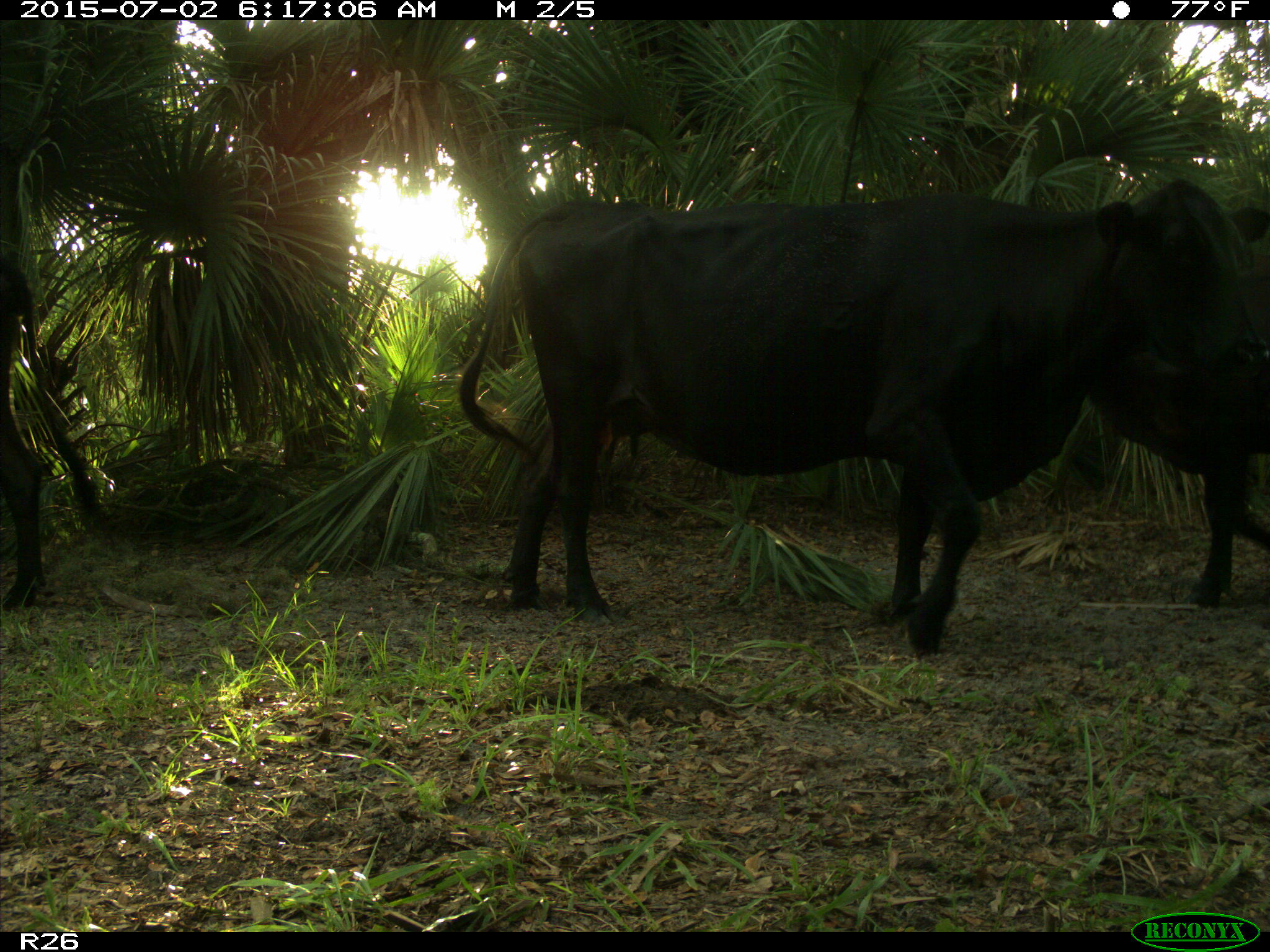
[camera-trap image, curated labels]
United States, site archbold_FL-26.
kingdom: Animalia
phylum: Chordata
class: Mammalia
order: Artiodactyla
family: Bovidae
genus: Bos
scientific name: Bos taurus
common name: domestic cow